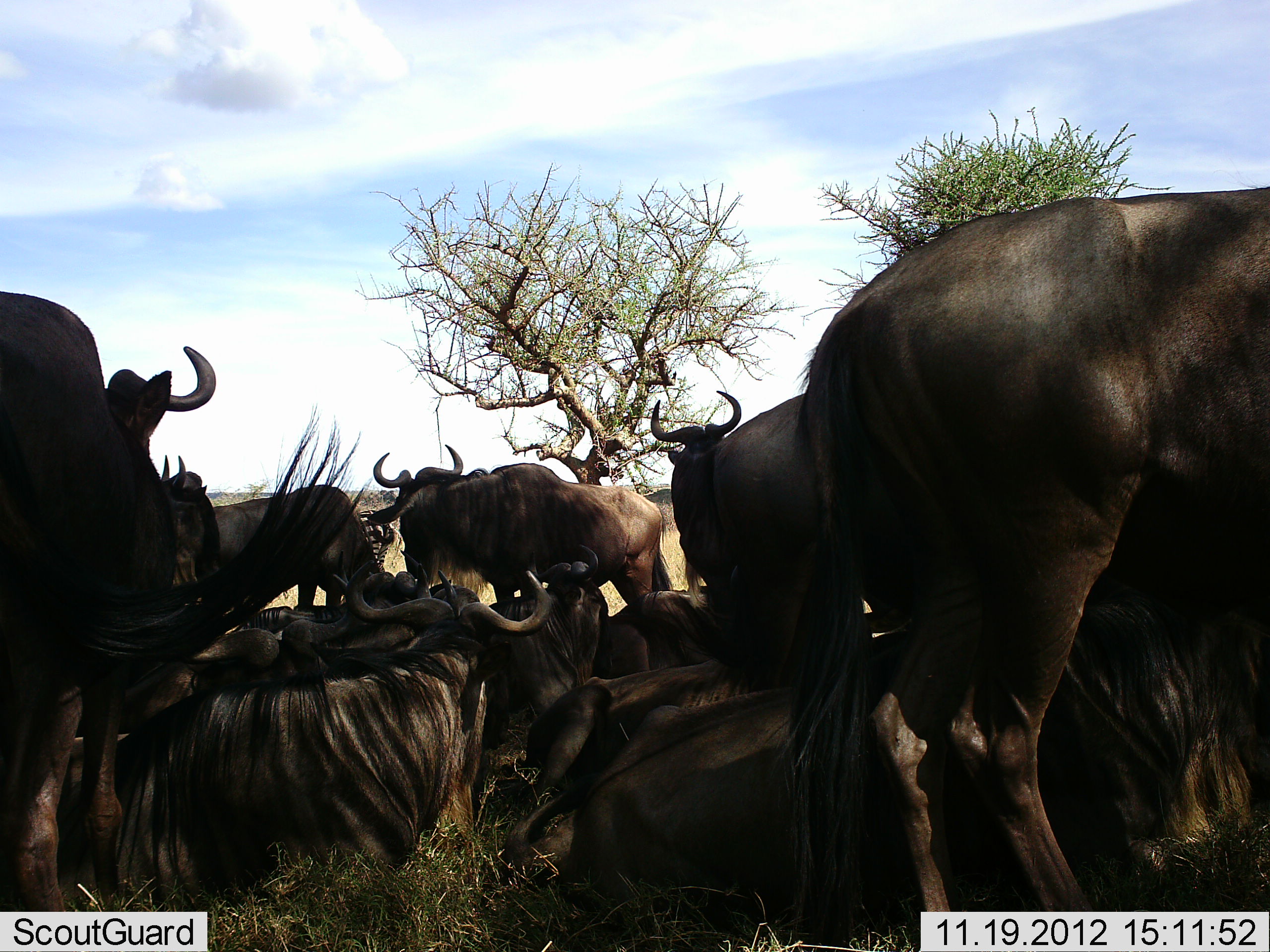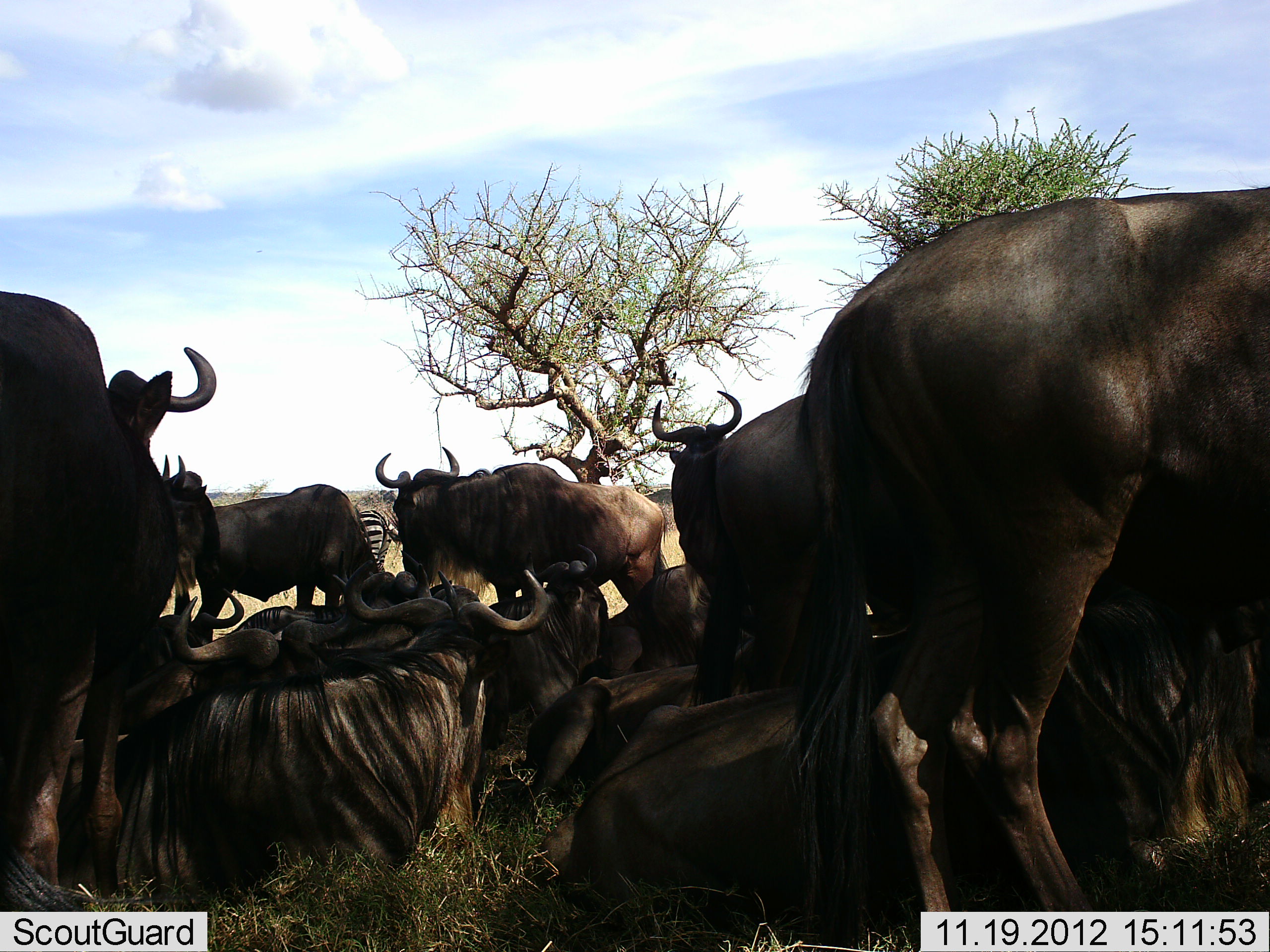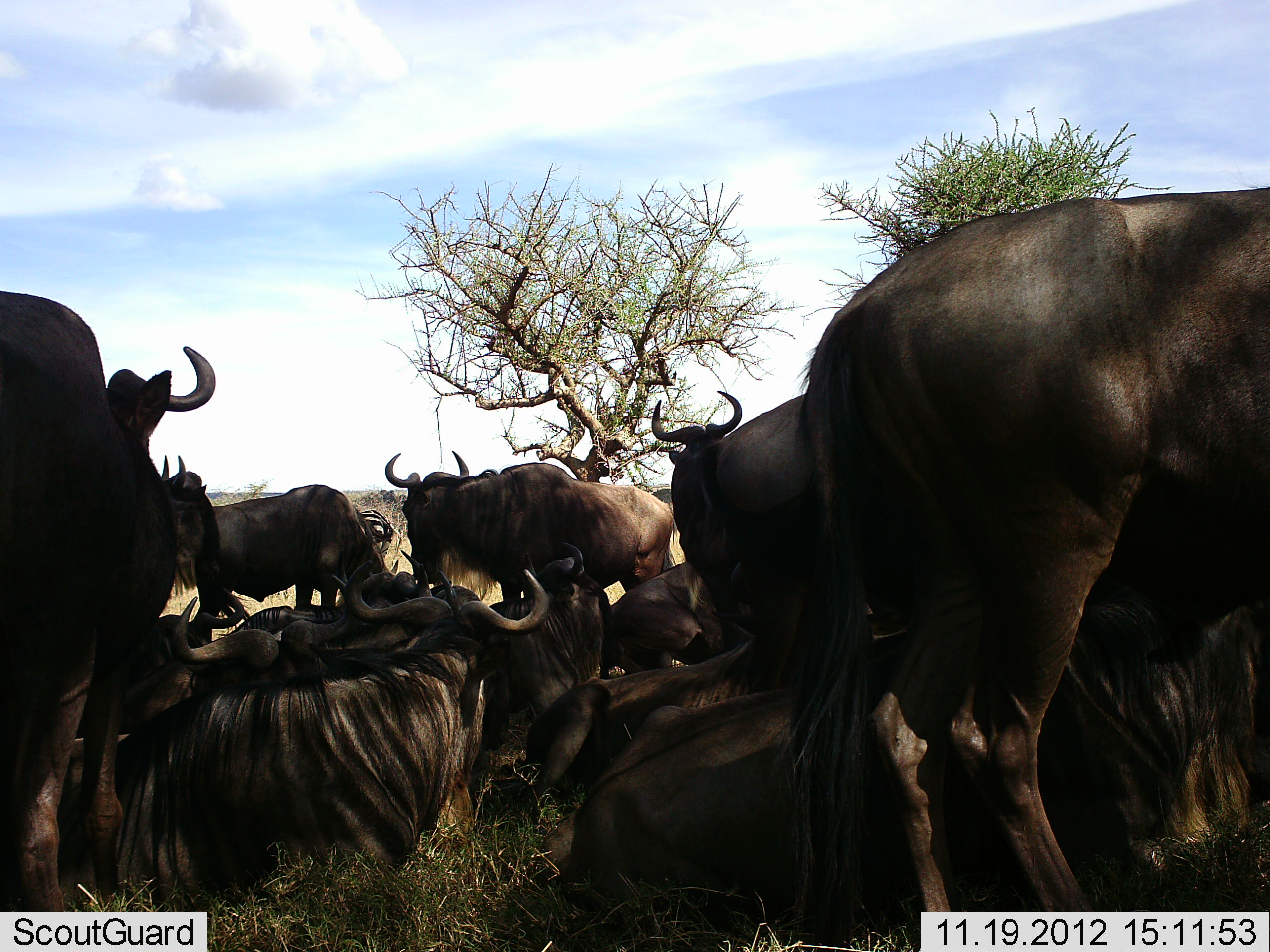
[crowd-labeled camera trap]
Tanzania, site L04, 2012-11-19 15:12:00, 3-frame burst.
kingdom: Animalia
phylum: Chordata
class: Mammalia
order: Artiodactyla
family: Bovidae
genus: Connochaetes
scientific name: Connochaetes taurinus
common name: blue wildebeest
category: wildebeest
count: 11-50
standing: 81%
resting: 94%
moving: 12%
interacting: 6%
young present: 6%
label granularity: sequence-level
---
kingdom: Animalia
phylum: Chordata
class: Mammalia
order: Perissodactyla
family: Equidae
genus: Equus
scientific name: Equus quagga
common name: plains zebra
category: zebra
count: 1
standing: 100%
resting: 0%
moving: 0%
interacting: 0%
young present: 0%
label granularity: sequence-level